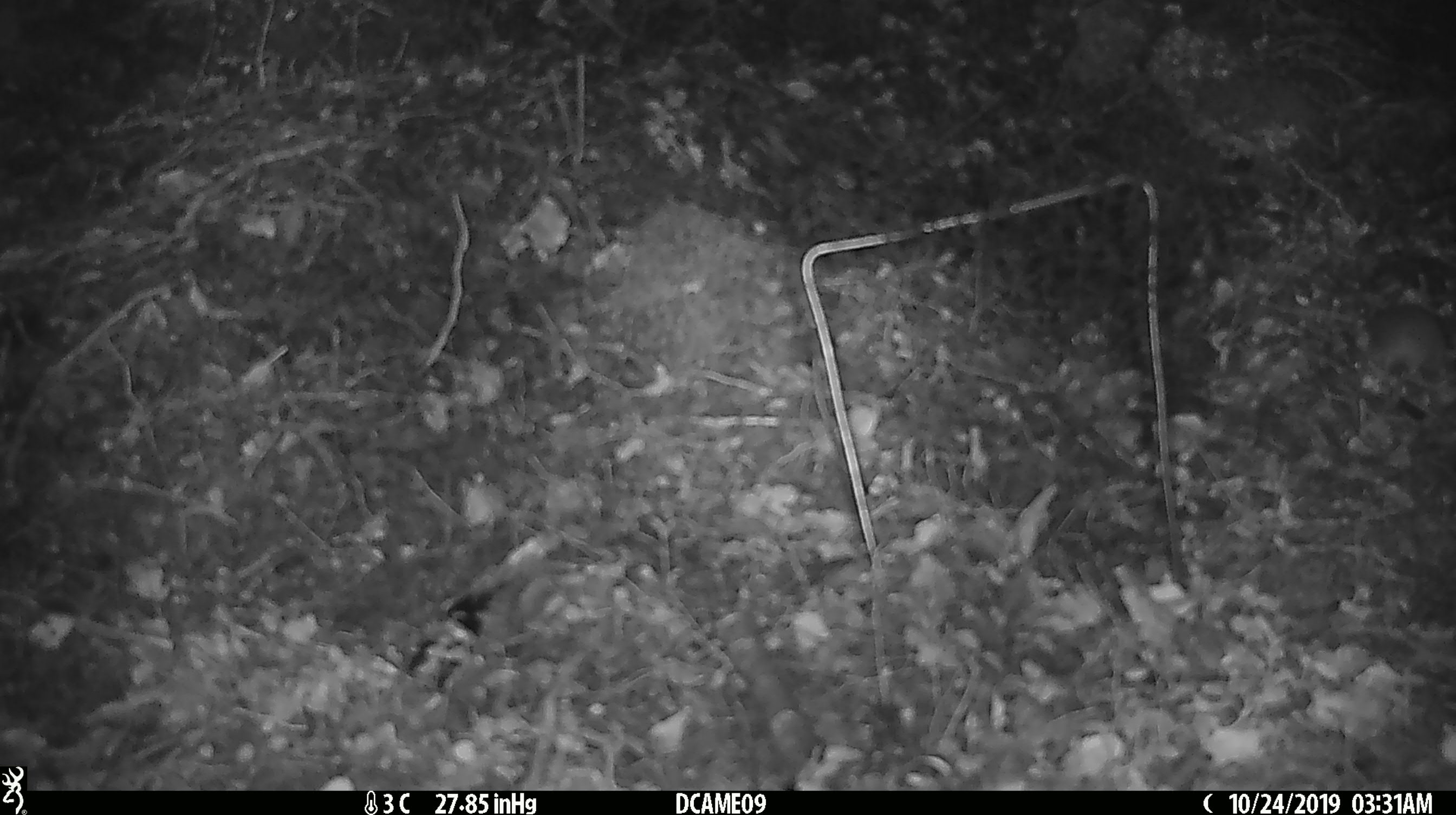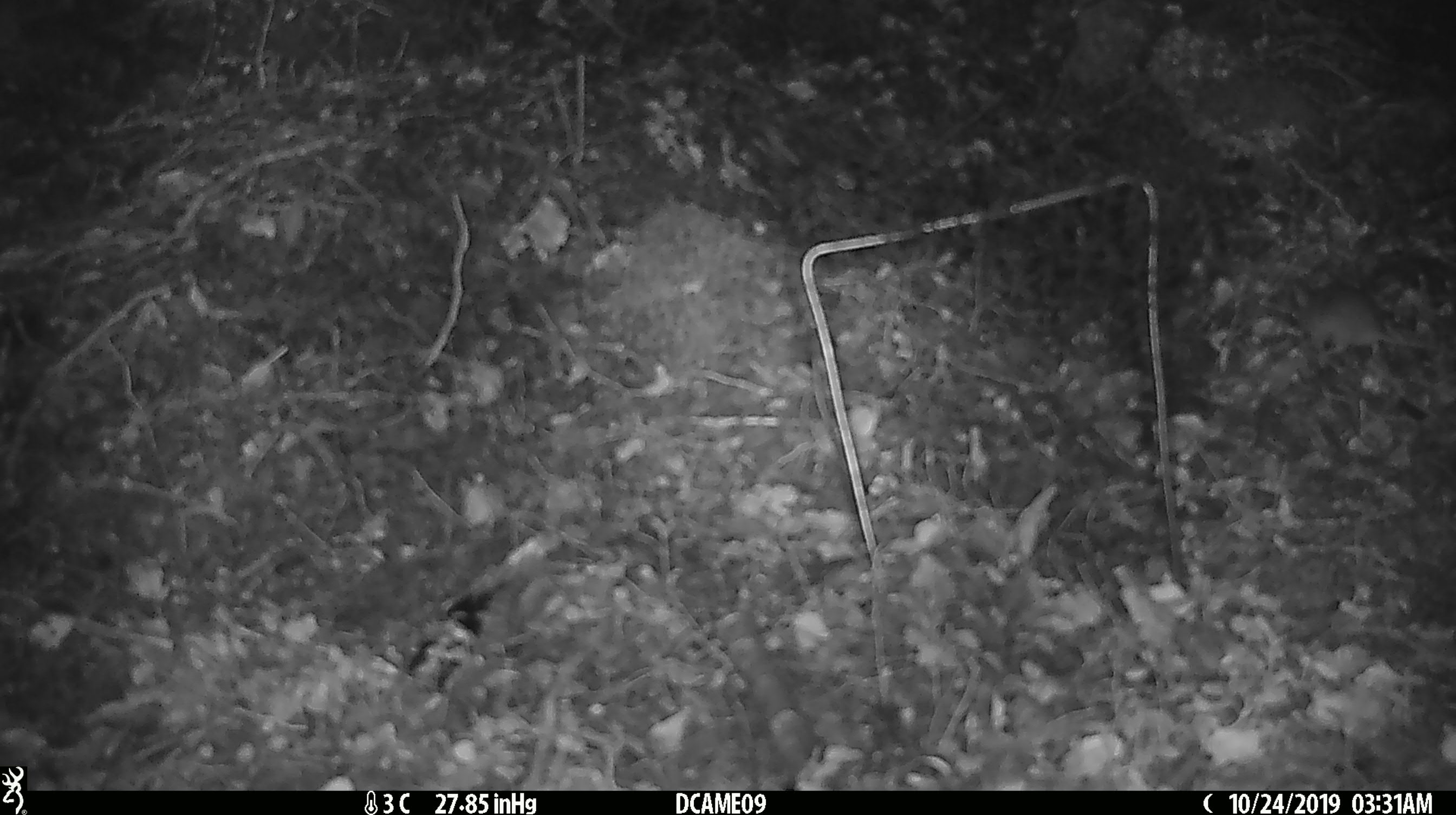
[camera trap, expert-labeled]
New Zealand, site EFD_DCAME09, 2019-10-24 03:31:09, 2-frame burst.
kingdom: Animalia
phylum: Chordata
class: Mammalia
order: Rodentia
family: Muridae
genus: Mus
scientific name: Mus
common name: mouse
Mouse (Mus).